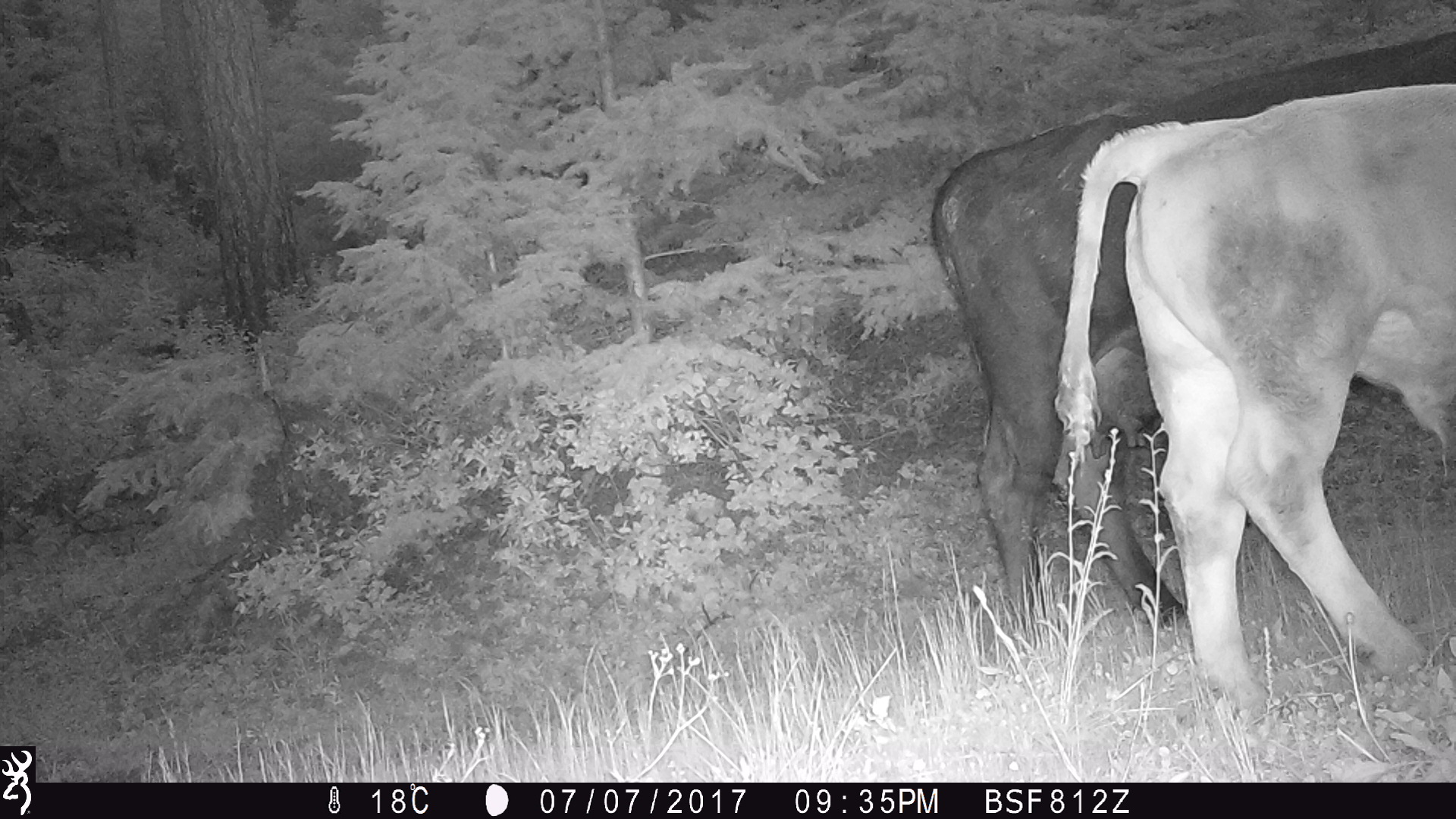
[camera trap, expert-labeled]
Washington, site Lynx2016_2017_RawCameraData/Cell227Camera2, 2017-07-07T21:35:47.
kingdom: Animalia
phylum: Chordata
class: Mammalia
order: Artiodactyla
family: Bovidae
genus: Bos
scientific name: Bos taurus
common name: domestic cattle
Domestic cattle (Bos taurus). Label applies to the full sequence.